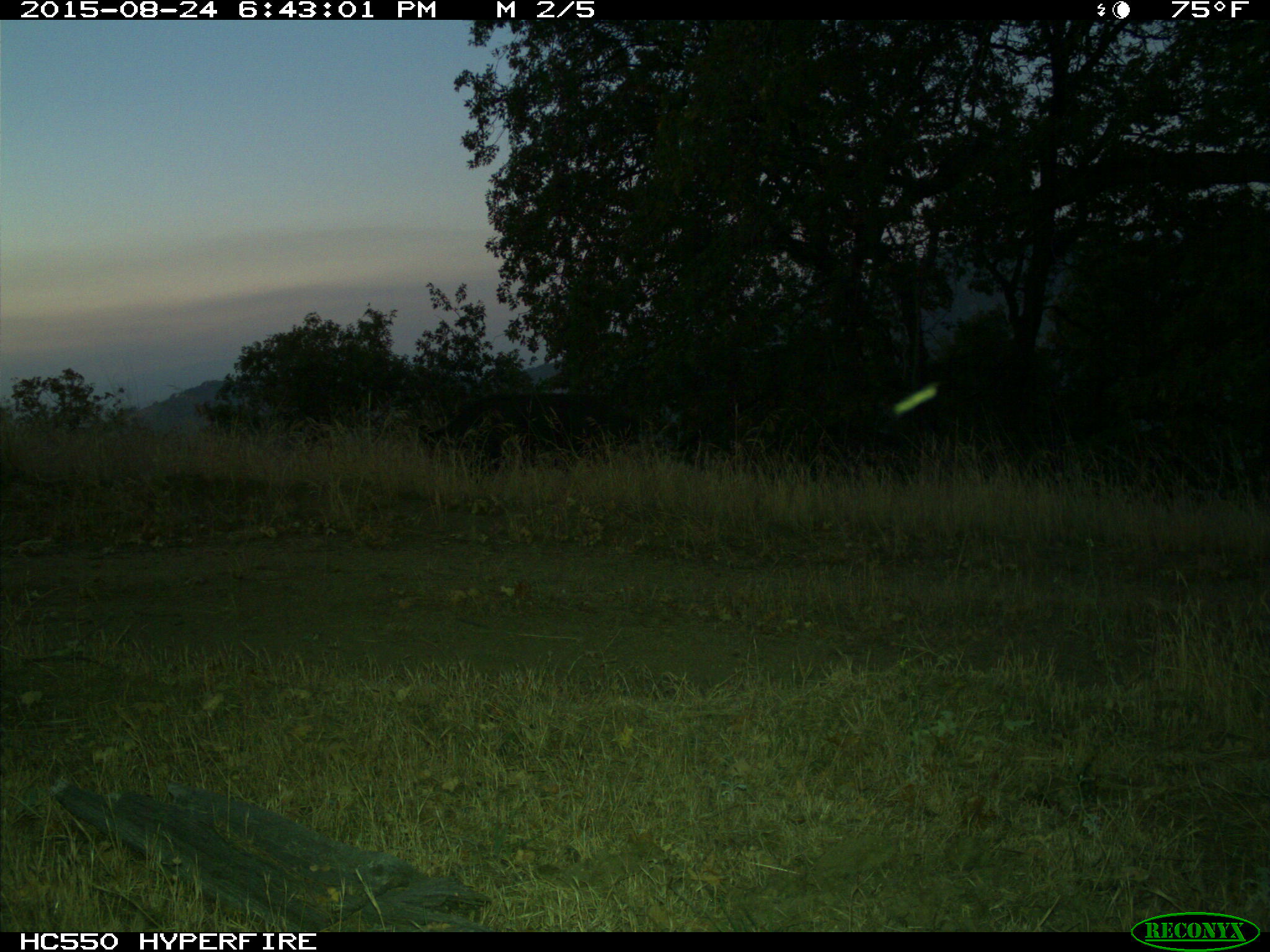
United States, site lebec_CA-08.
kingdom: Animalia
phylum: Chordata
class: Mammalia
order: Artiodactyla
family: Suidae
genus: Sus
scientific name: Sus scrofa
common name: wild boar